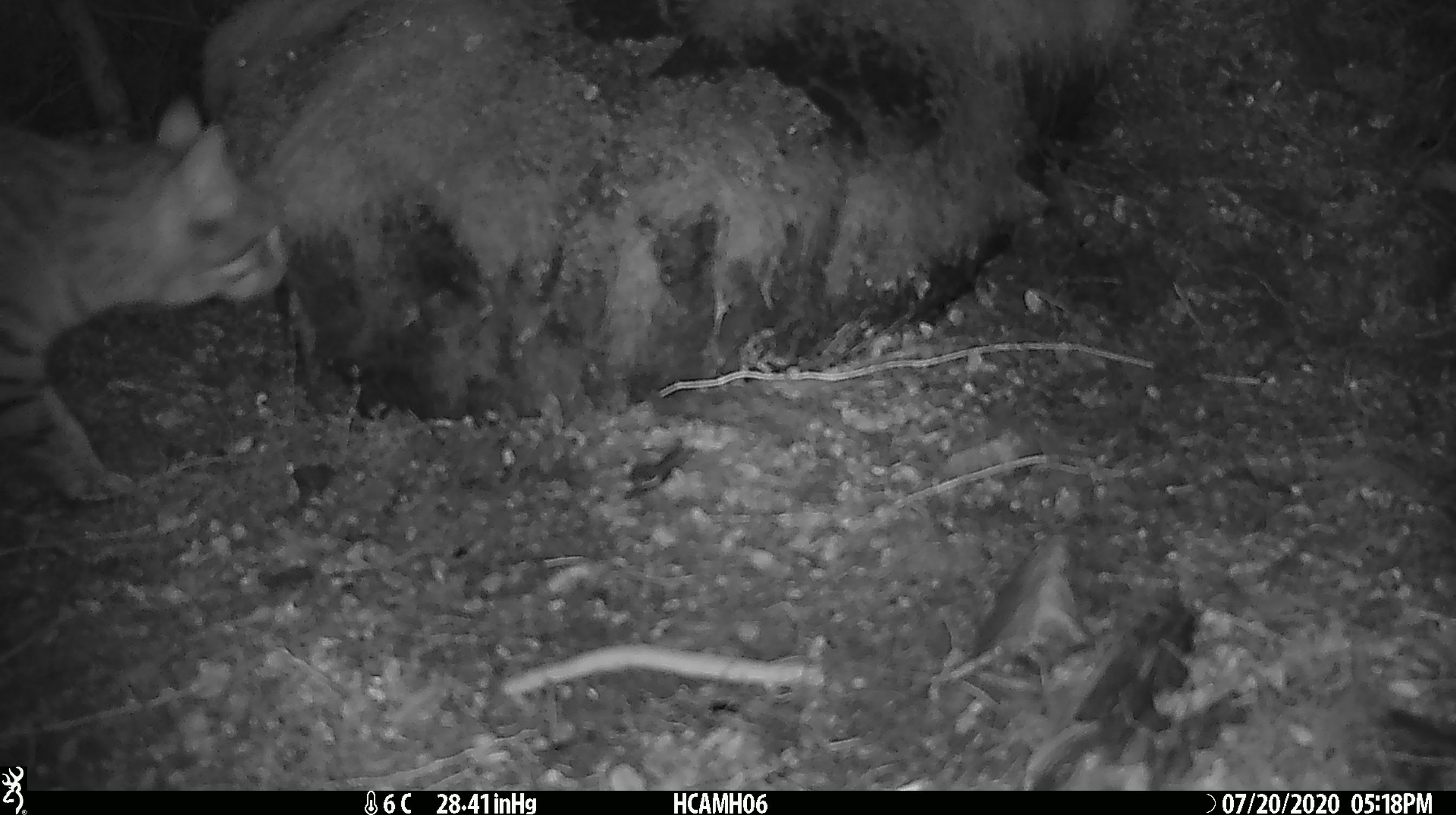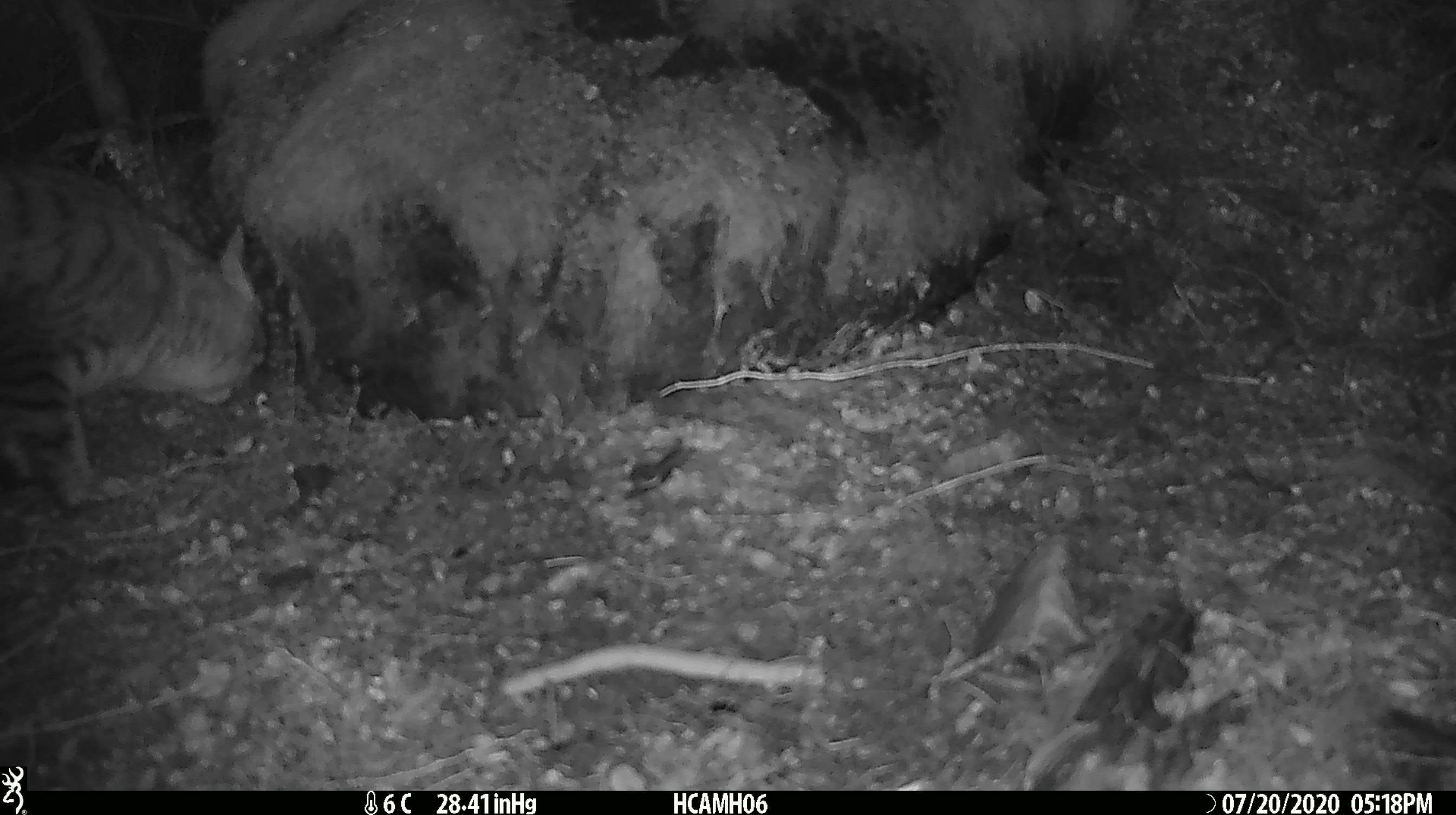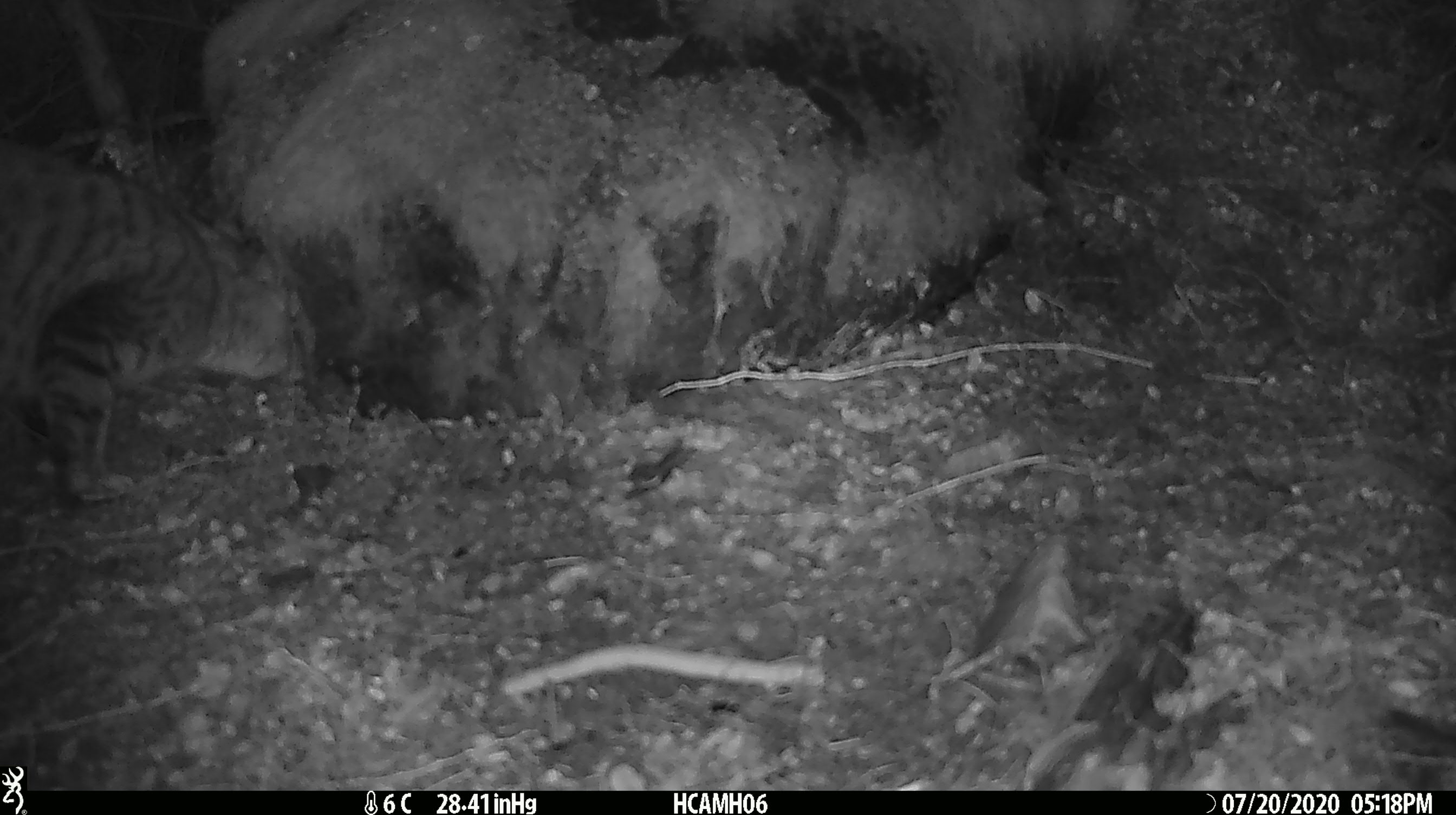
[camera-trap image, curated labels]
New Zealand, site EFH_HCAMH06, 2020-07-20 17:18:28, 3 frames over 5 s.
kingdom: Animalia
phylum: Chordata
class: Mammalia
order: Carnivora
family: Felidae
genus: Felis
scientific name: Felis catus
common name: domestic cat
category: cat